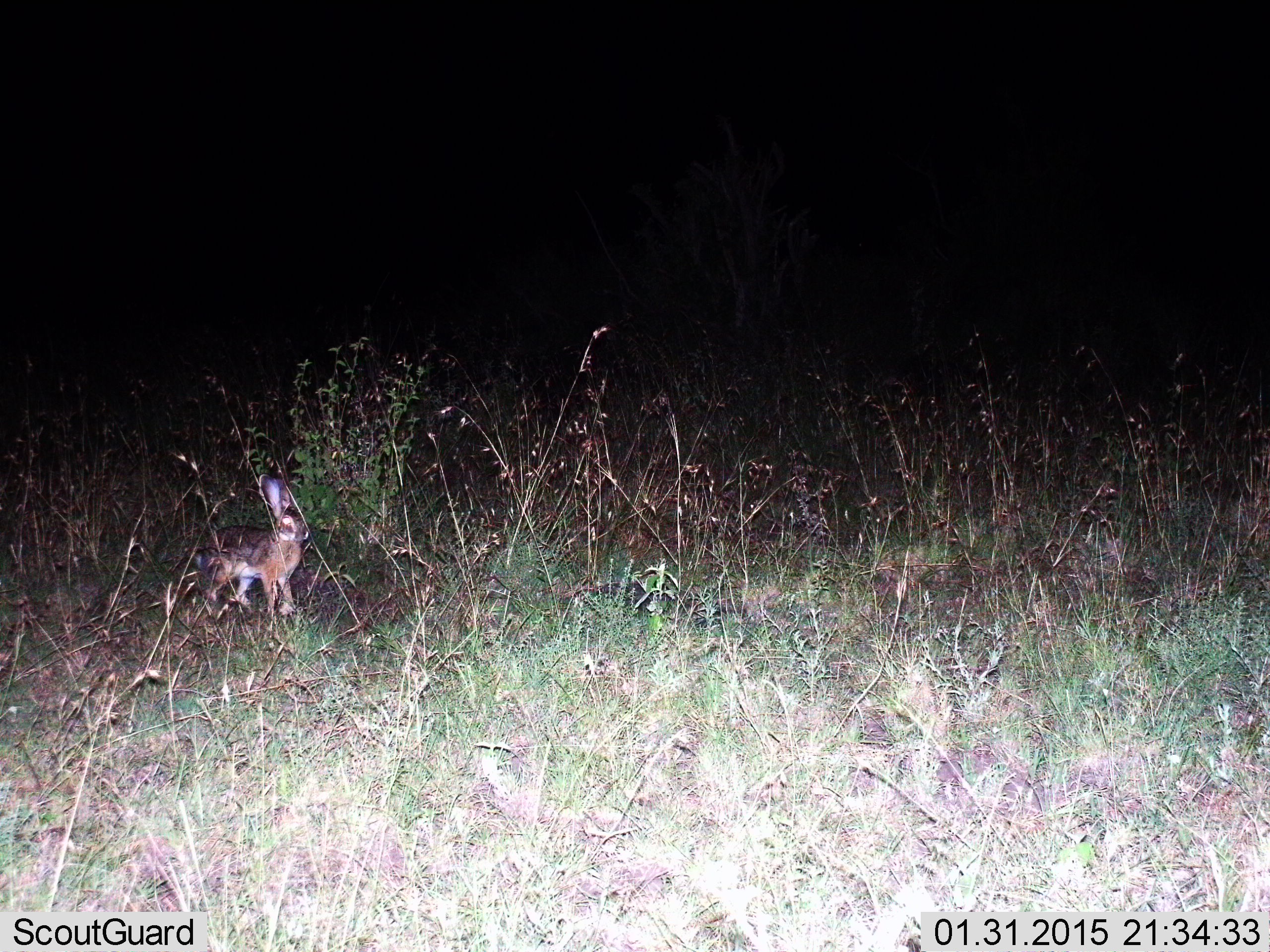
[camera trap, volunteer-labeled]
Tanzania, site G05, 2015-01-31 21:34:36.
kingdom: Animalia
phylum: Chordata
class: Mammalia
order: Lagomorpha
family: Leporidae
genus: Lepus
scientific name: Lepus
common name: hare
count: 1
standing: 80%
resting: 0%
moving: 20%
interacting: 0%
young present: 0%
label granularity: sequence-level